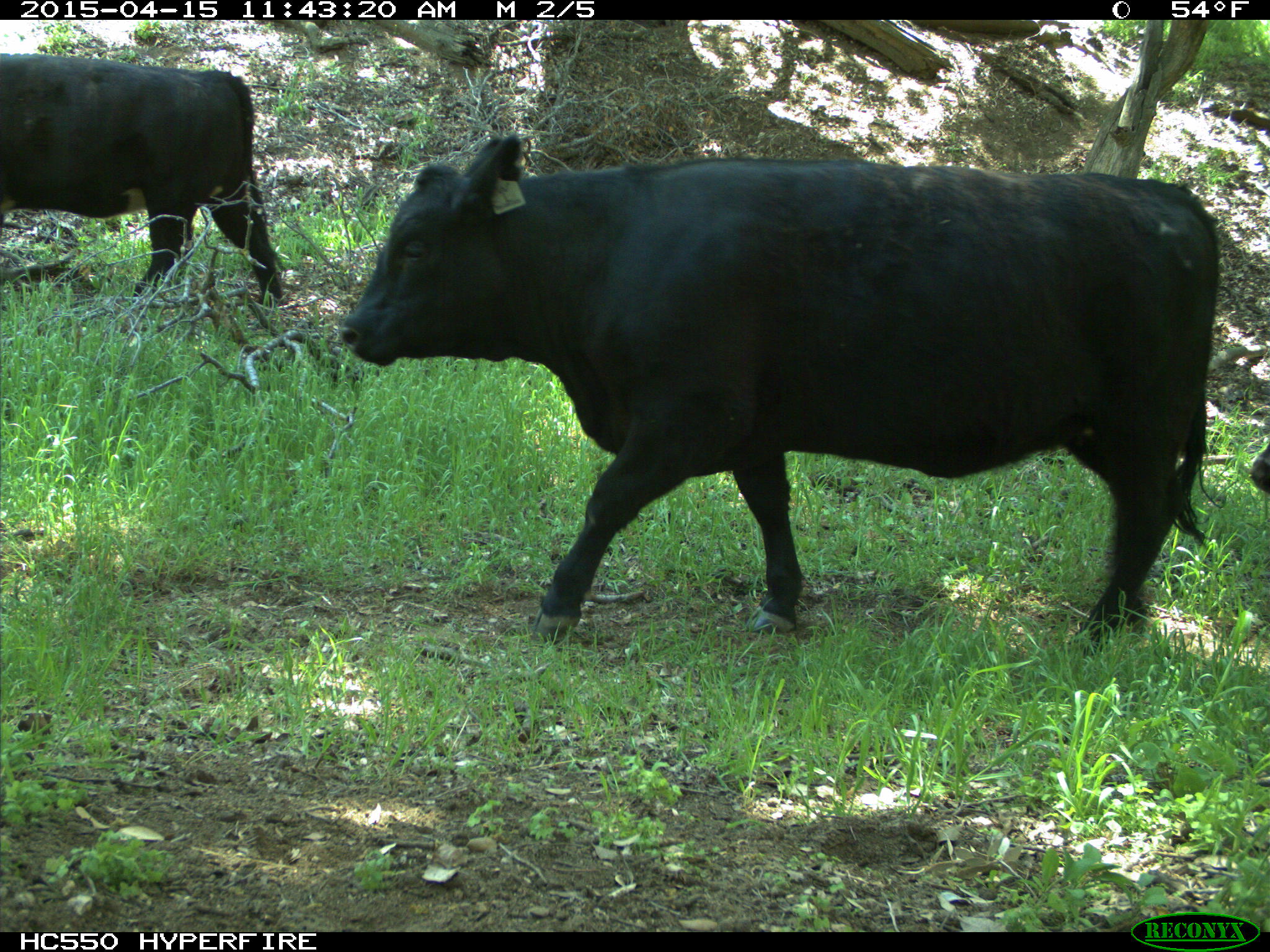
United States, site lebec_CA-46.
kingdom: Animalia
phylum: Chordata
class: Mammalia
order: Artiodactyla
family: Bovidae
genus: Bos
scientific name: Bos taurus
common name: domestic cow